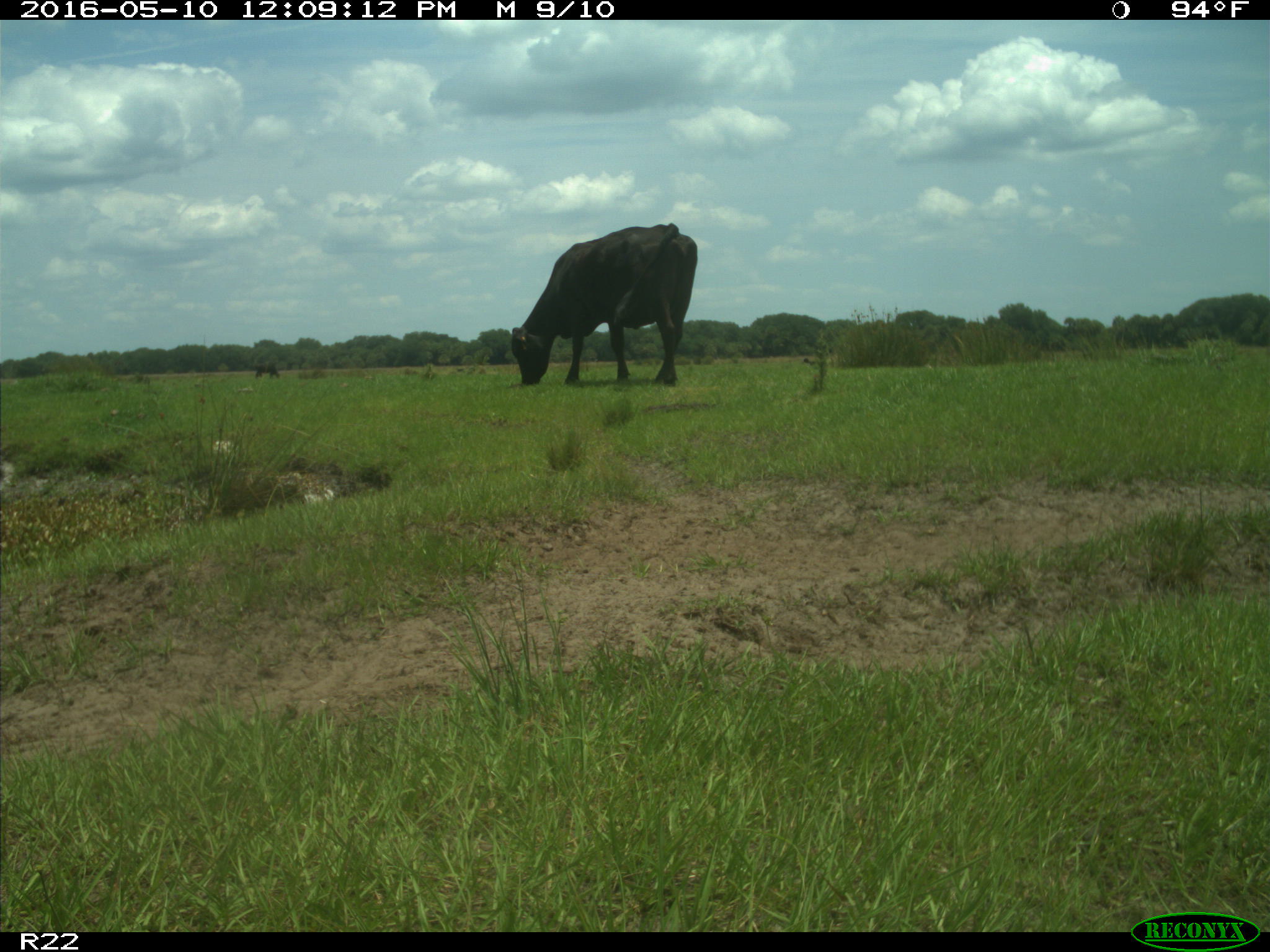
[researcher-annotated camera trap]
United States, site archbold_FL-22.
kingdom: Animalia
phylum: Chordata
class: Mammalia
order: Artiodactyla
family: Bovidae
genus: Bos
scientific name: Bos taurus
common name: domestic cow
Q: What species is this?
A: Bos taurus (domestic cow).